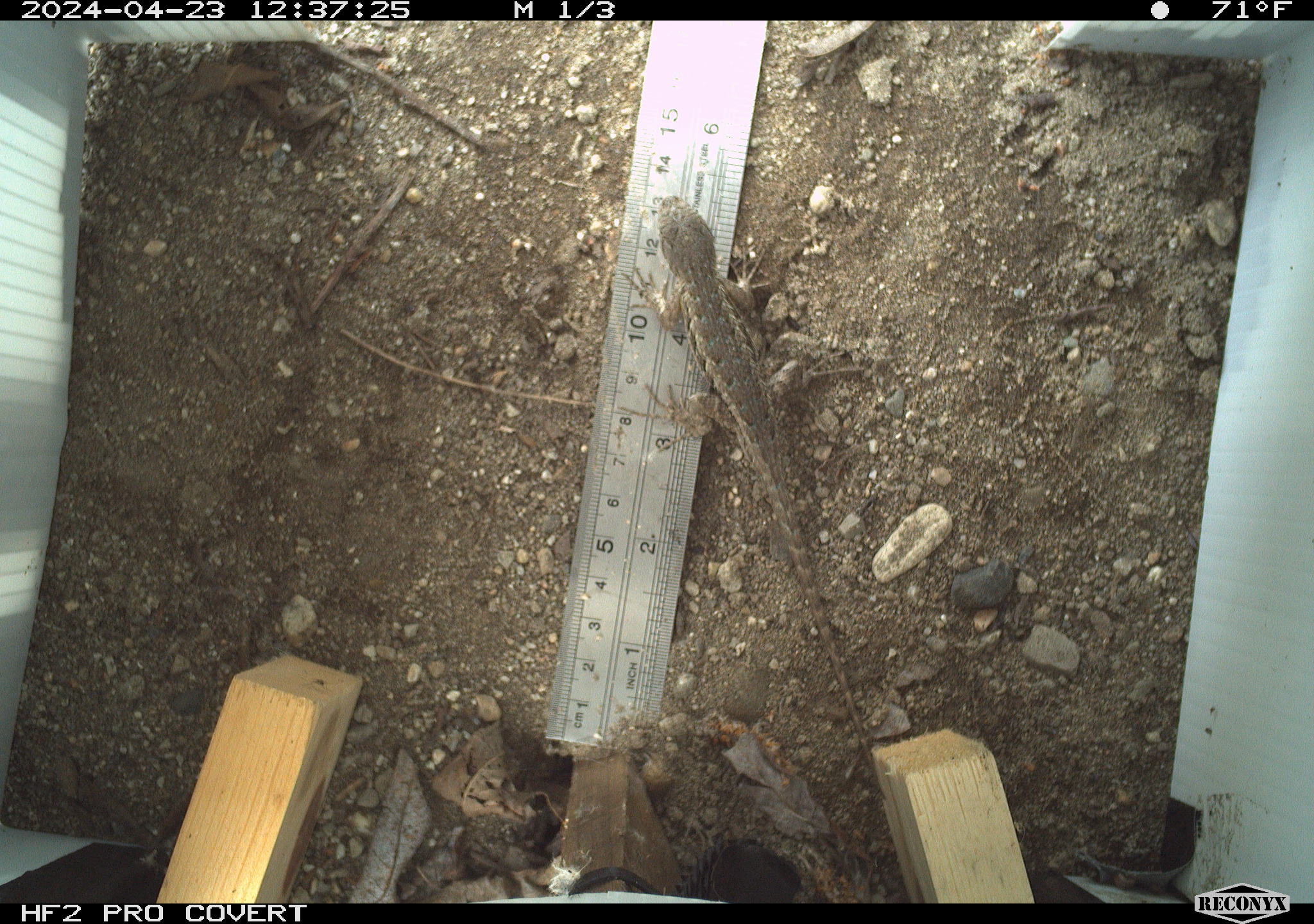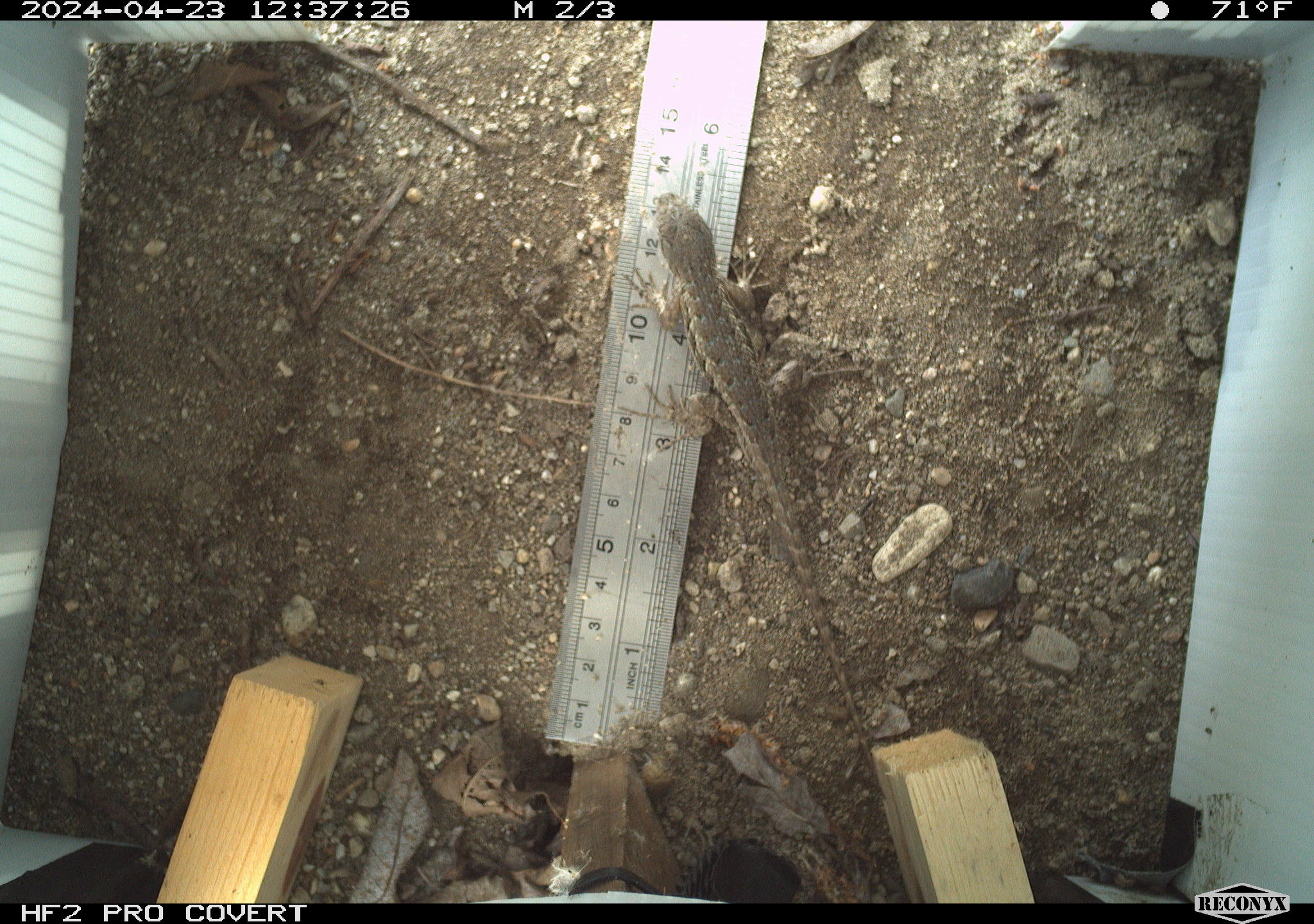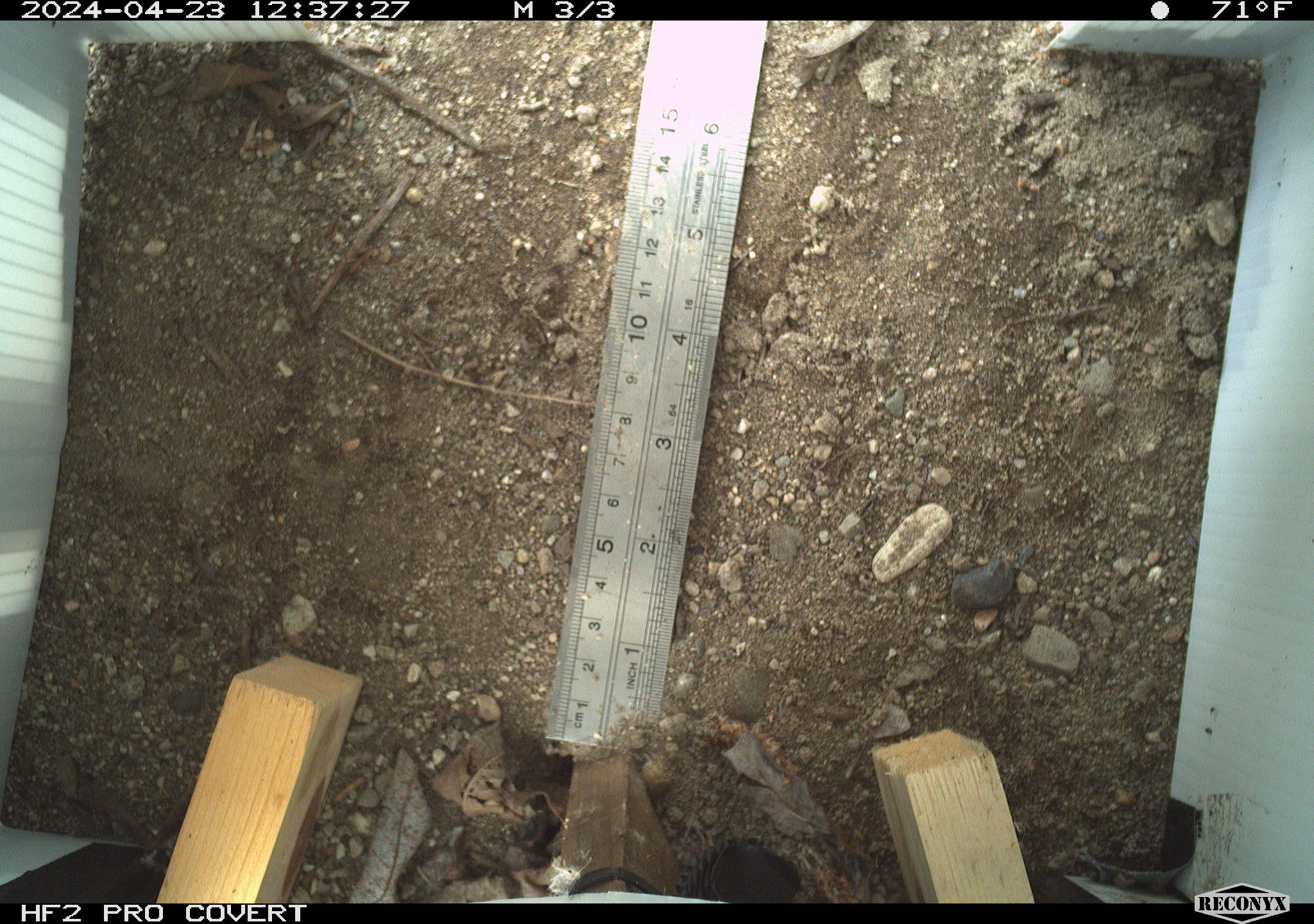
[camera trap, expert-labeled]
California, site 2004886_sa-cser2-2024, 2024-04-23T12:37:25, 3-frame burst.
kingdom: Animalia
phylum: Chordata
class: Reptilia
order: Squamata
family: Phrynosomatidae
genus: Sceloporus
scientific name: Sceloporus occidentalis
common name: western fence lizard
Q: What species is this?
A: Western fence lizard (Sceloporus occidentalis).